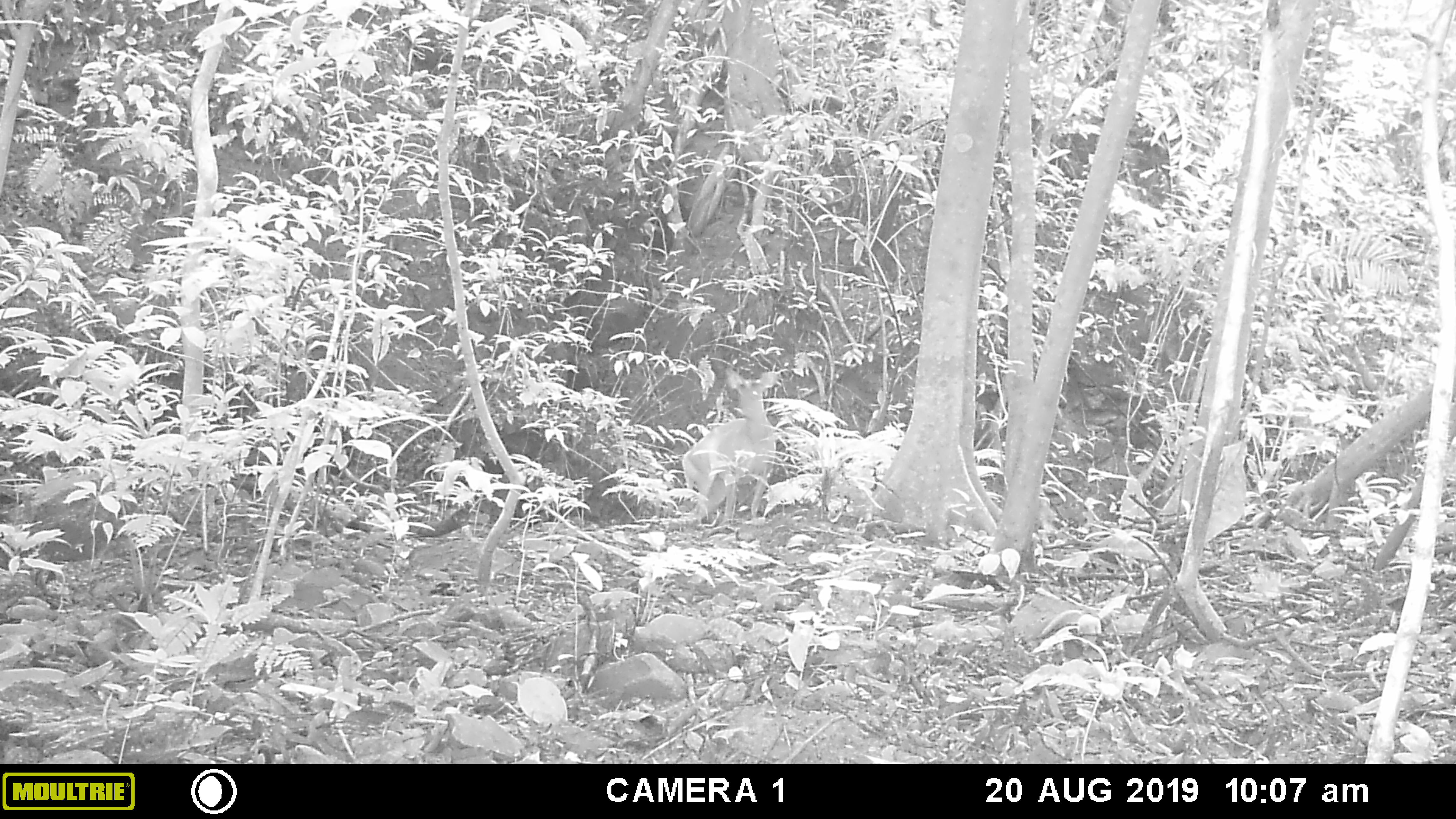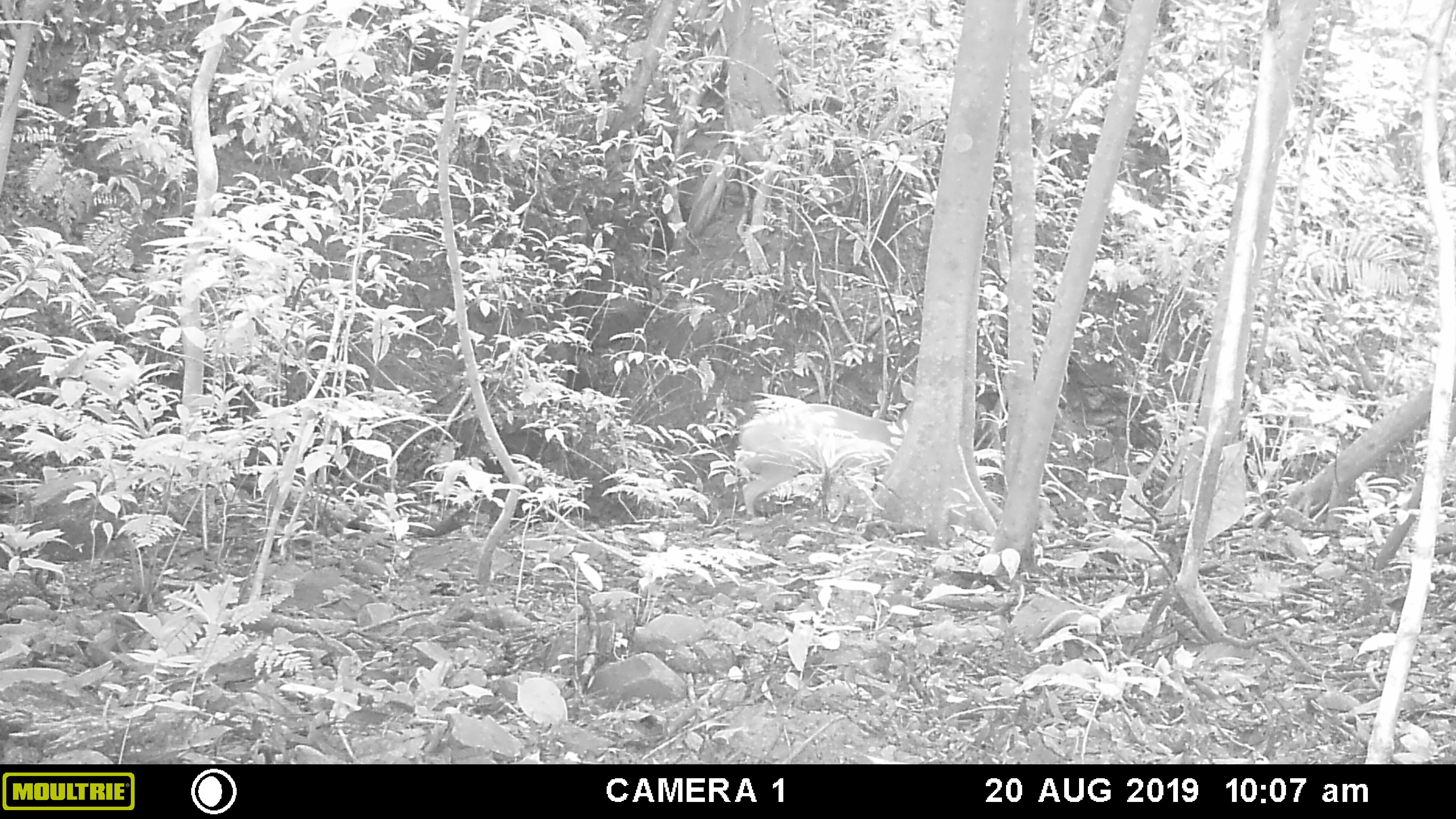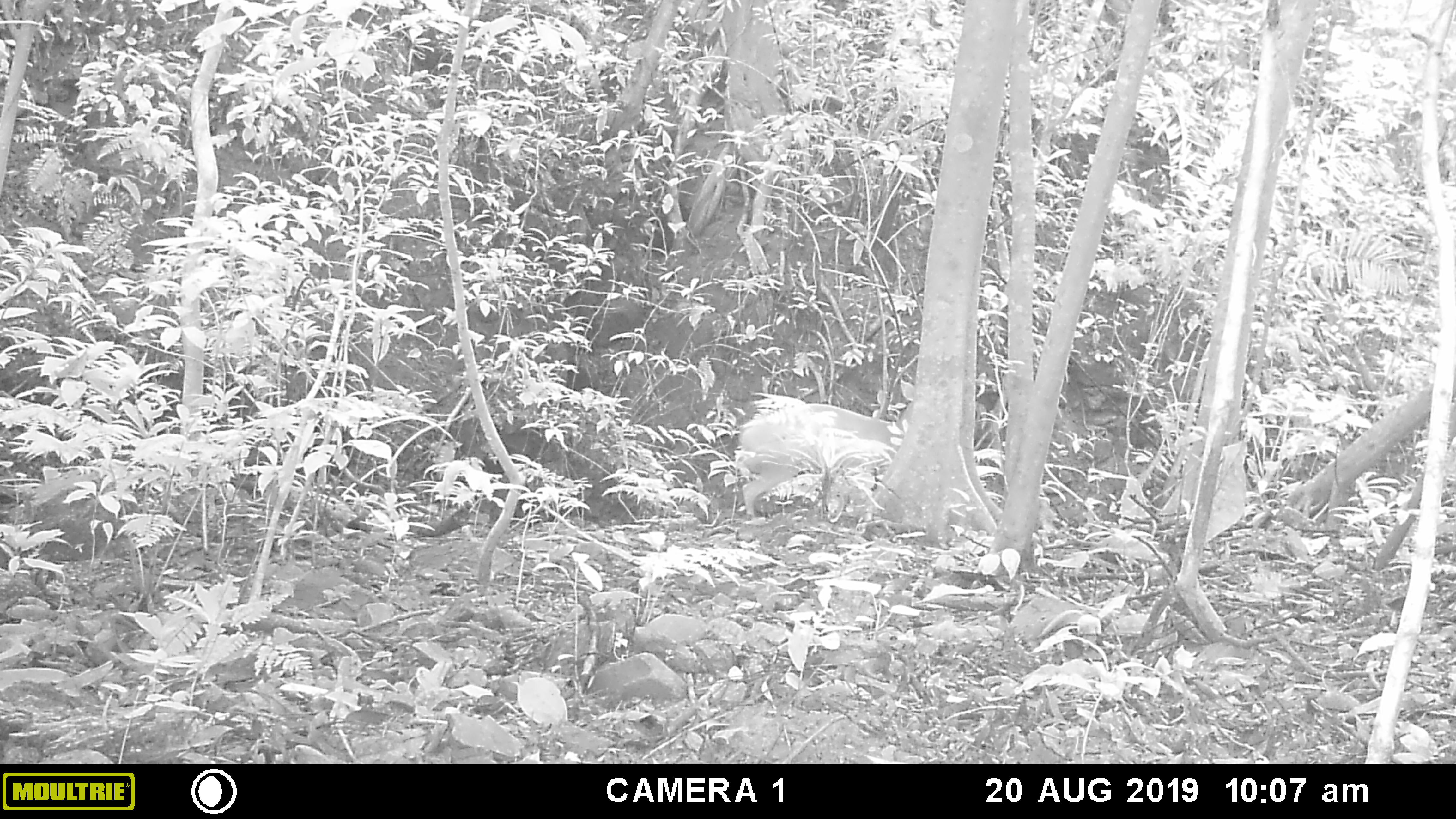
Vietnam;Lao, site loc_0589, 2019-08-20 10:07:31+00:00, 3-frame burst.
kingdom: Animalia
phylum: Chordata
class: Mammalia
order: Artiodactyla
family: Suidae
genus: Sus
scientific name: Sus scrofa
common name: eurasian wild pig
Eurasian wild pig (Sus scrofa). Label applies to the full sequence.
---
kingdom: Animalia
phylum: Chordata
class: Mammalia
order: Artiodactyla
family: Cervidae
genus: Muntiacus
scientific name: Muntiacus muntjak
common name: red muntjac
Red muntjac (Muntiacus muntjak). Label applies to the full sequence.